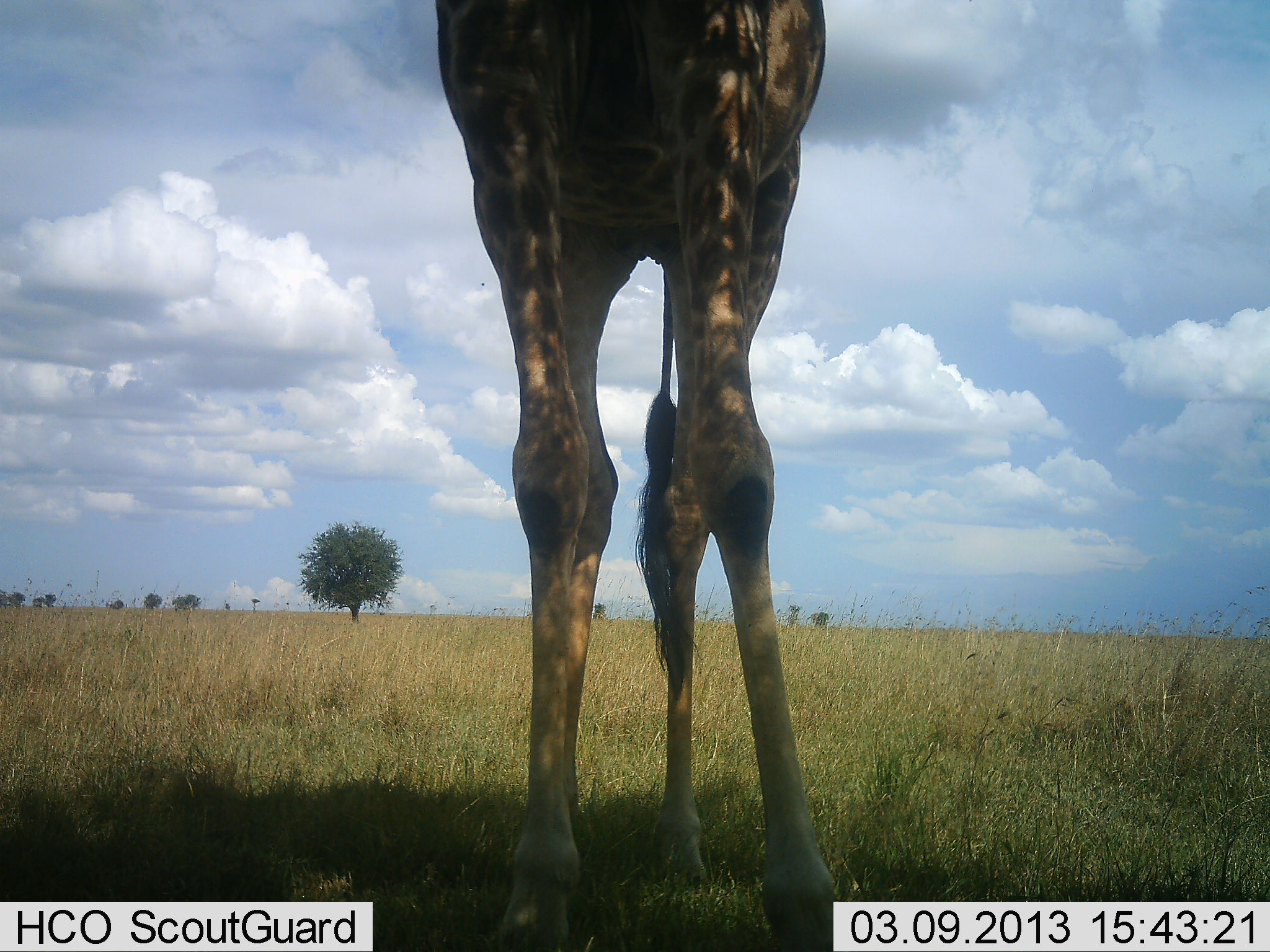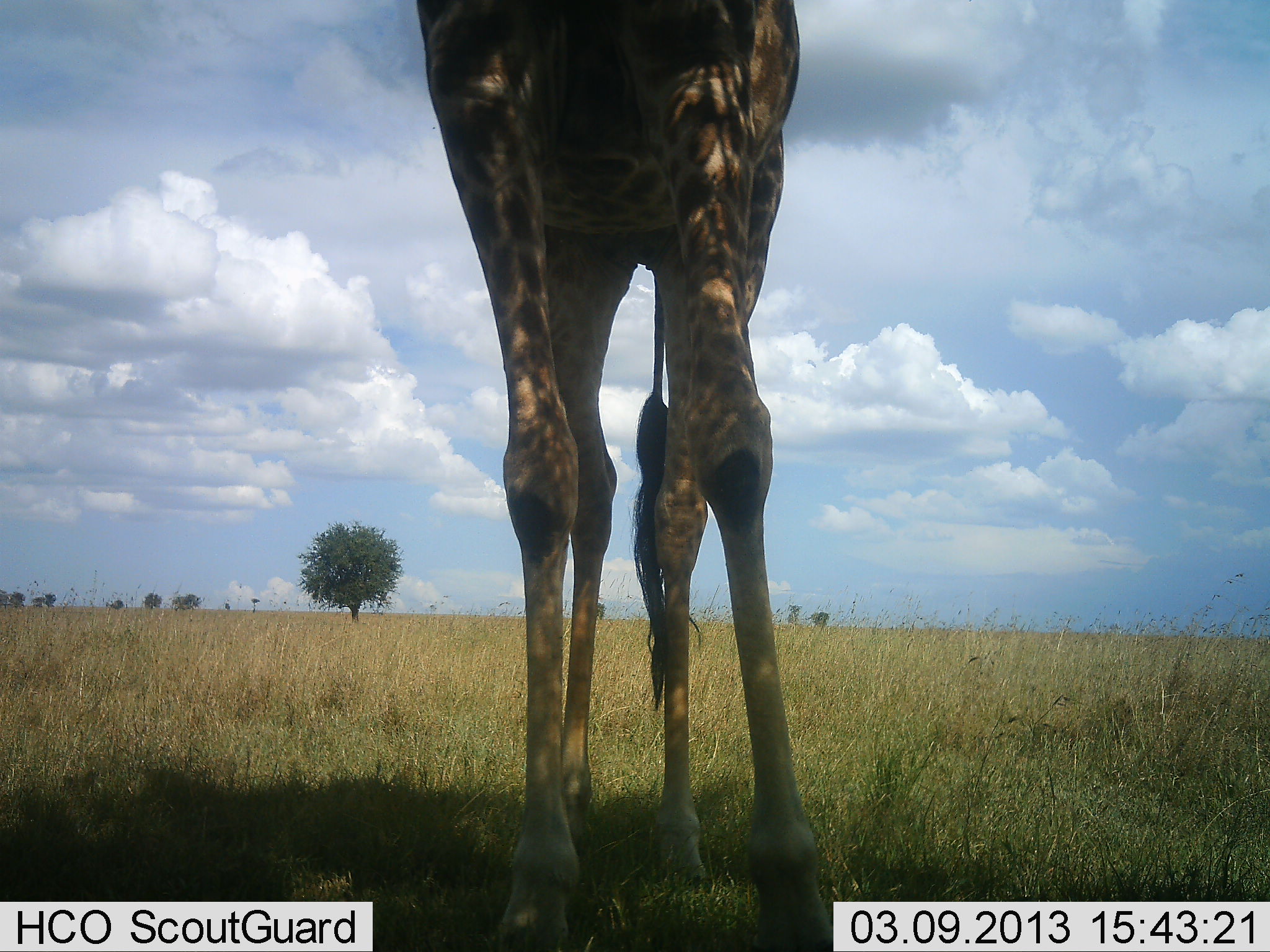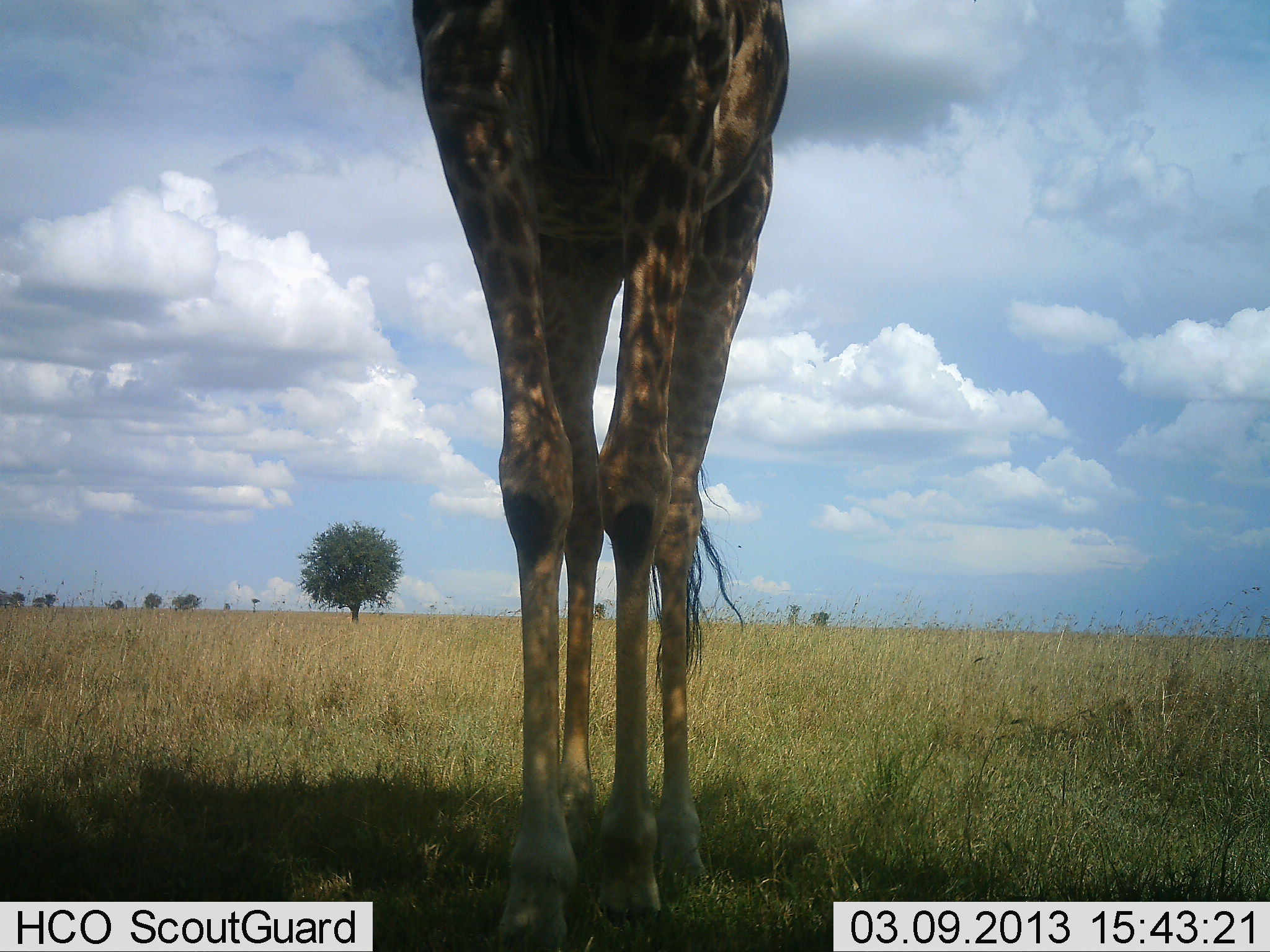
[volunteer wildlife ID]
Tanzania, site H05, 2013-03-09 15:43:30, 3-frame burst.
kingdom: Animalia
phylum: Chordata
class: Mammalia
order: Artiodactyla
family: Giraffidae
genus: Giraffa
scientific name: Giraffa camelopardalis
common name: giraffe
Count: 1.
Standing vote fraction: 96%.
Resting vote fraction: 0%.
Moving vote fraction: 6%.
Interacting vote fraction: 4%.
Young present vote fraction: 0%.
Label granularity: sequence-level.